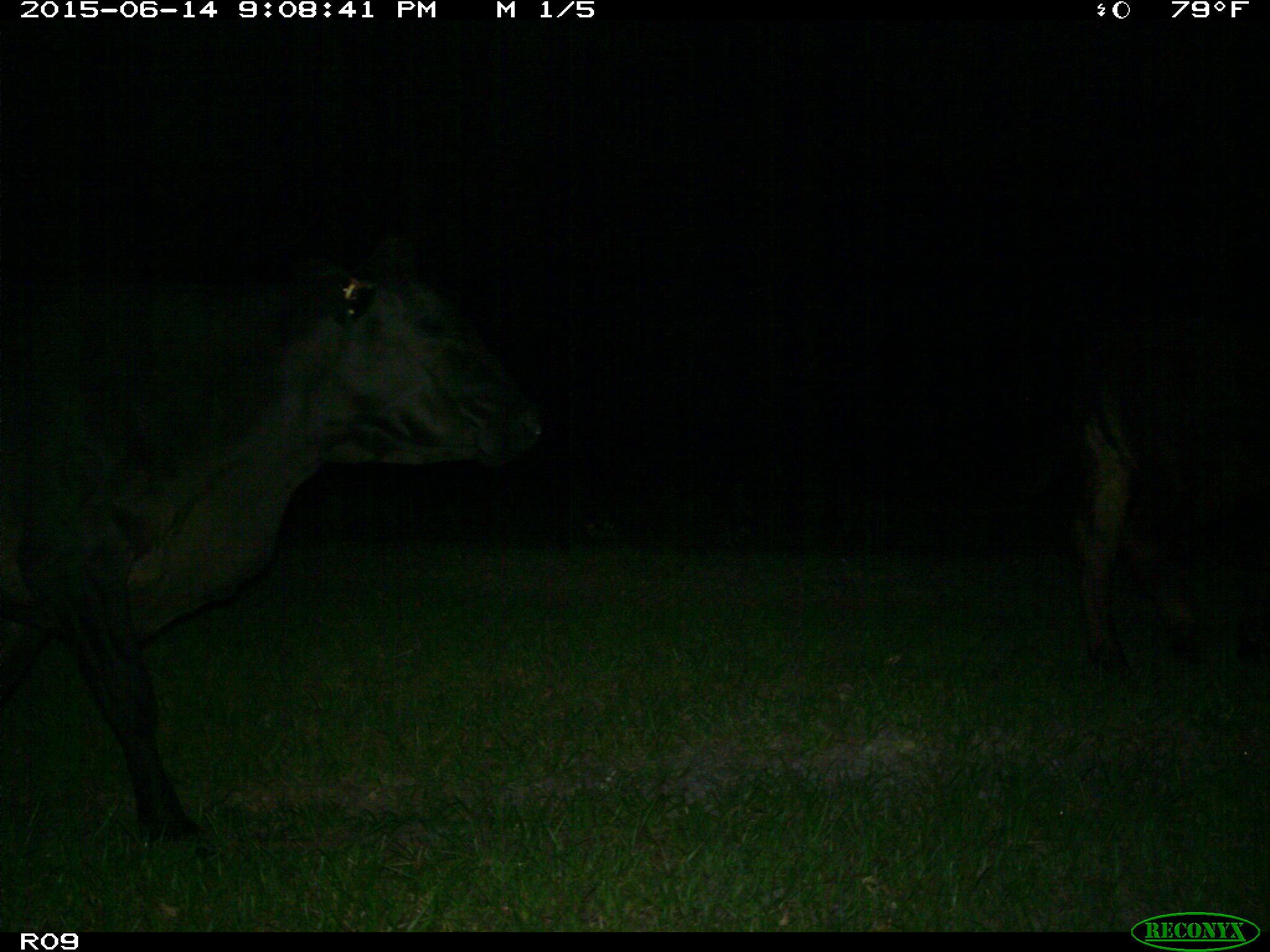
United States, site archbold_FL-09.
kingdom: Animalia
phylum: Chordata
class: Mammalia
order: Artiodactyla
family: Bovidae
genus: Bos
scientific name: Bos taurus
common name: domestic cow